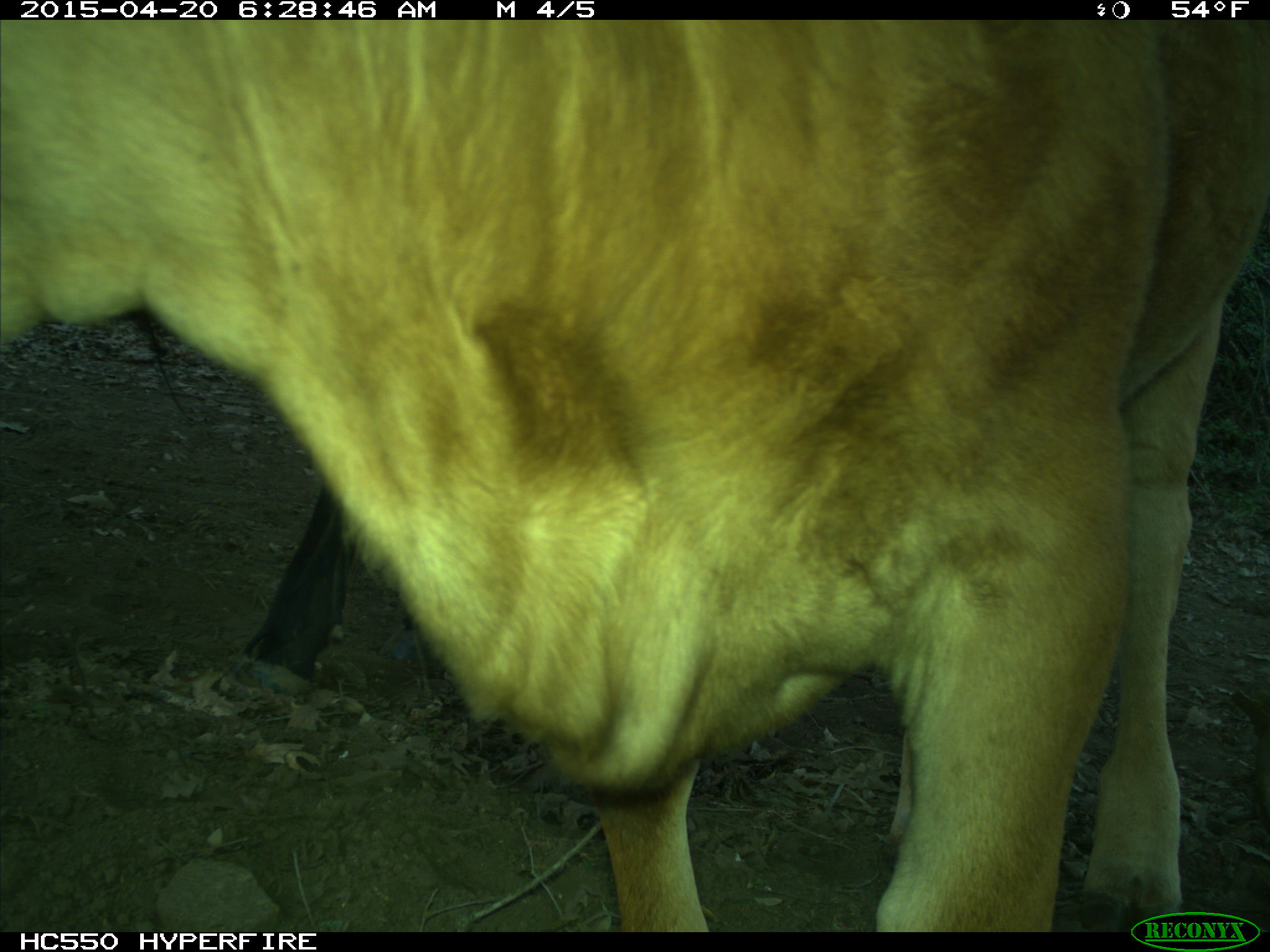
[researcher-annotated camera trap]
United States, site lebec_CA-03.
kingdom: Animalia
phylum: Chordata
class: Mammalia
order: Artiodactyla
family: Bovidae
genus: Bos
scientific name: Bos taurus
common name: domestic cow